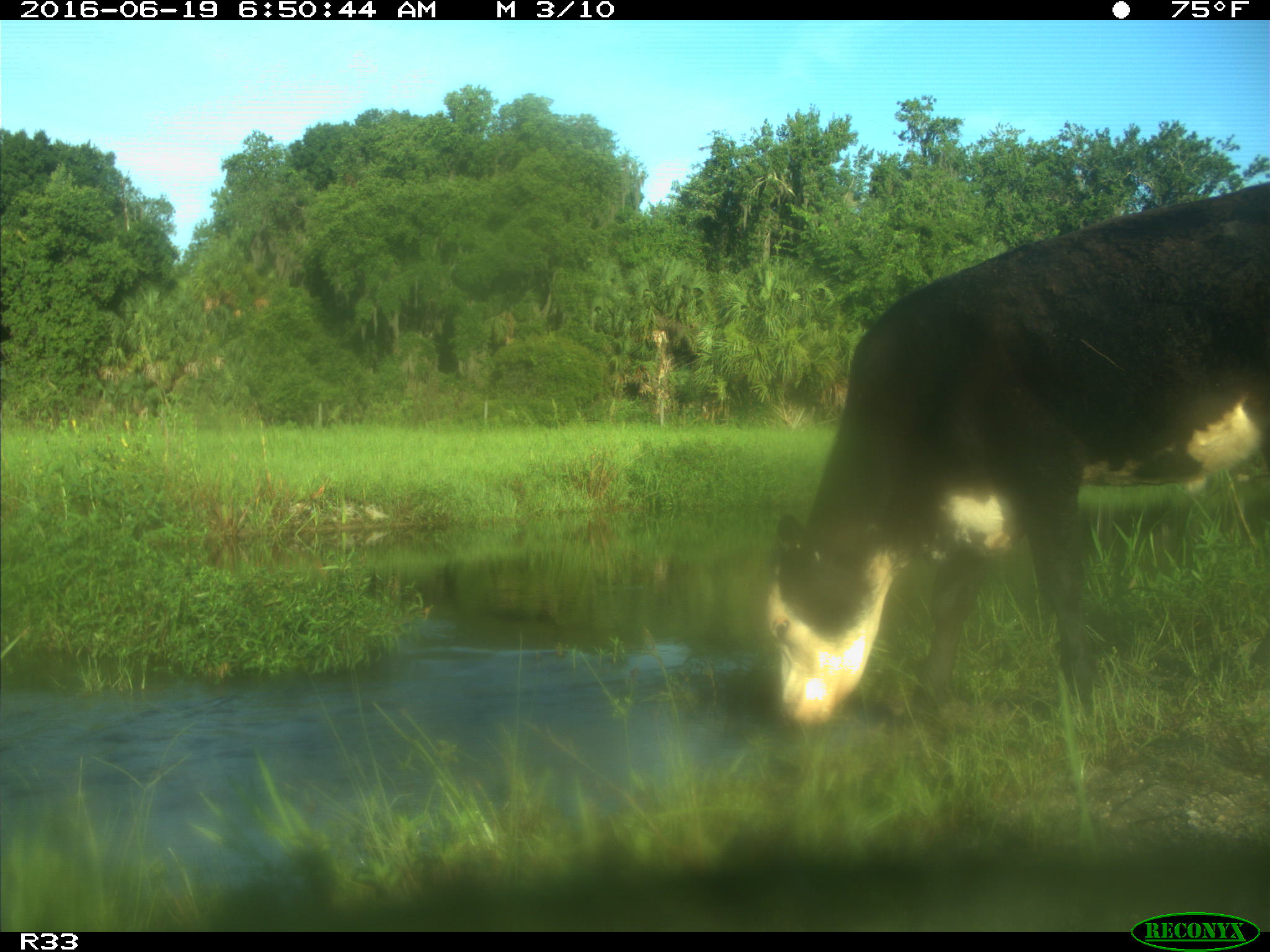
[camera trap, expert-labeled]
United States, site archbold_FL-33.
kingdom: Animalia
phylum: Chordata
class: Mammalia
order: Artiodactyla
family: Bovidae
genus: Bos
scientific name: Bos taurus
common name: domestic cow